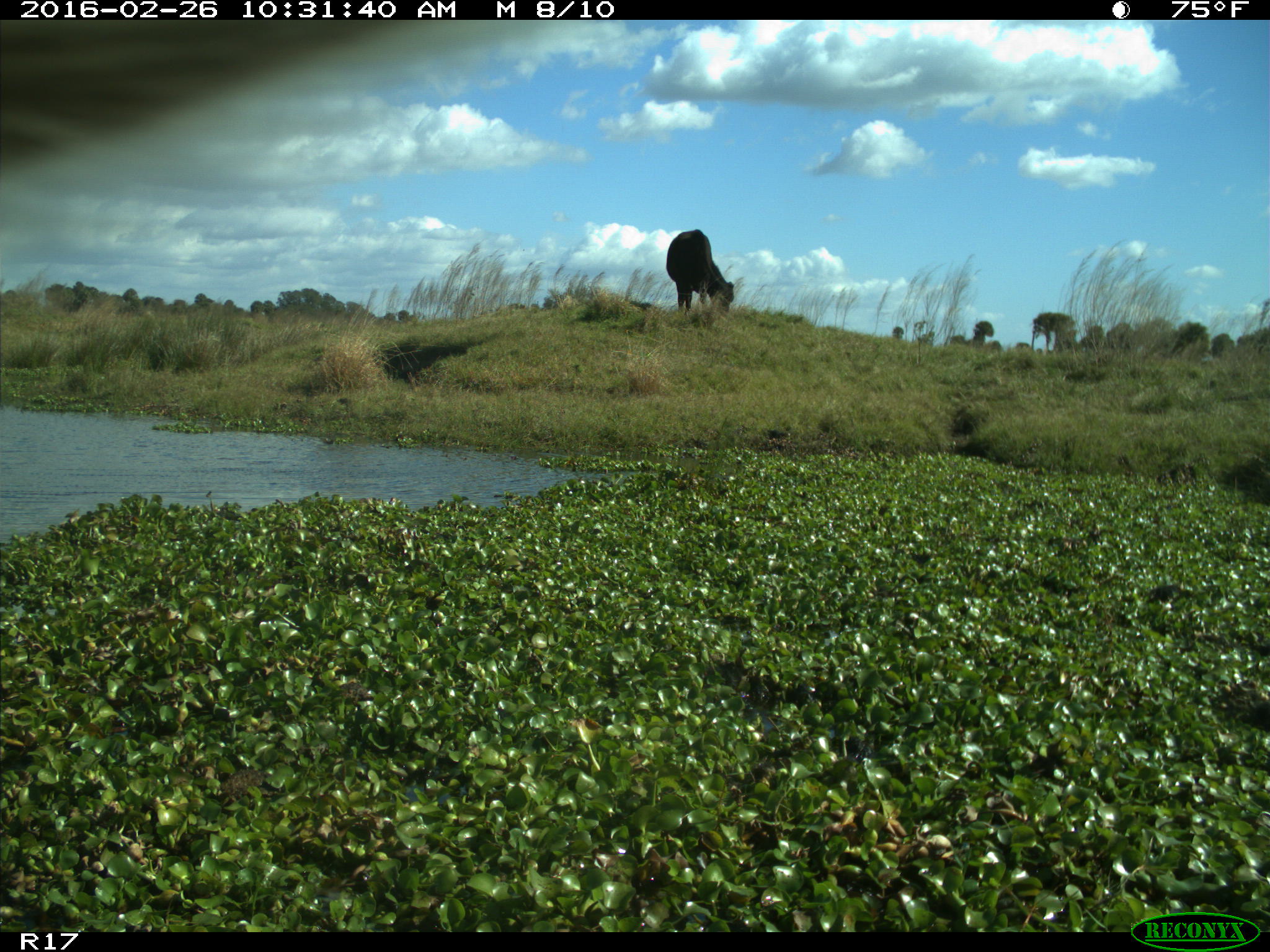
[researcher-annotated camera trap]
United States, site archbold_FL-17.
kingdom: Animalia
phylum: Chordata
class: Mammalia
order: Artiodactyla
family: Bovidae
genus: Bos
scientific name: Bos taurus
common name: domestic cow